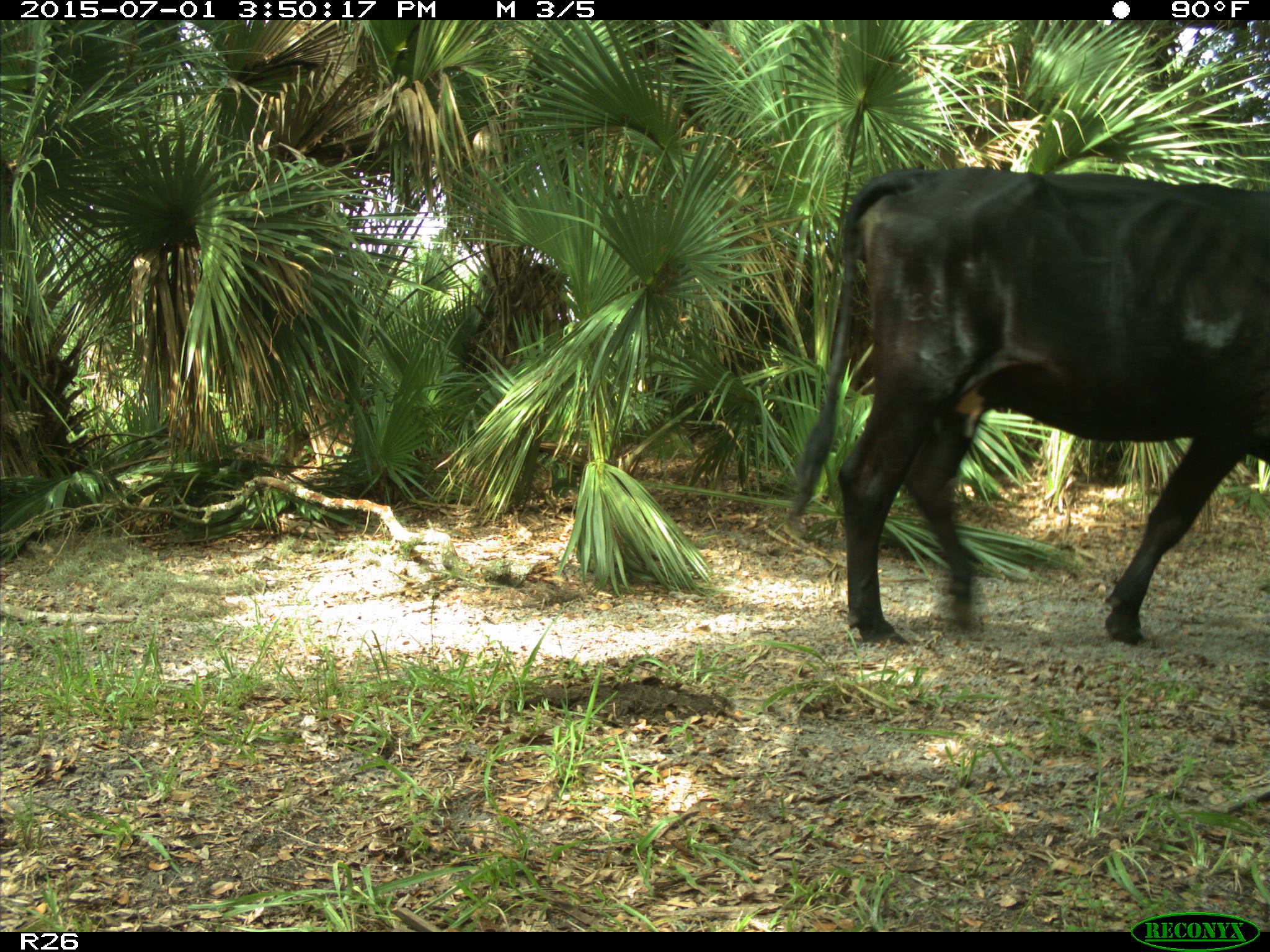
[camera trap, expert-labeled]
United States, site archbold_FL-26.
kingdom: Animalia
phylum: Chordata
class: Mammalia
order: Artiodactyla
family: Bovidae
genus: Bos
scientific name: Bos taurus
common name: domestic cow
Bos taurus (domestic cow).